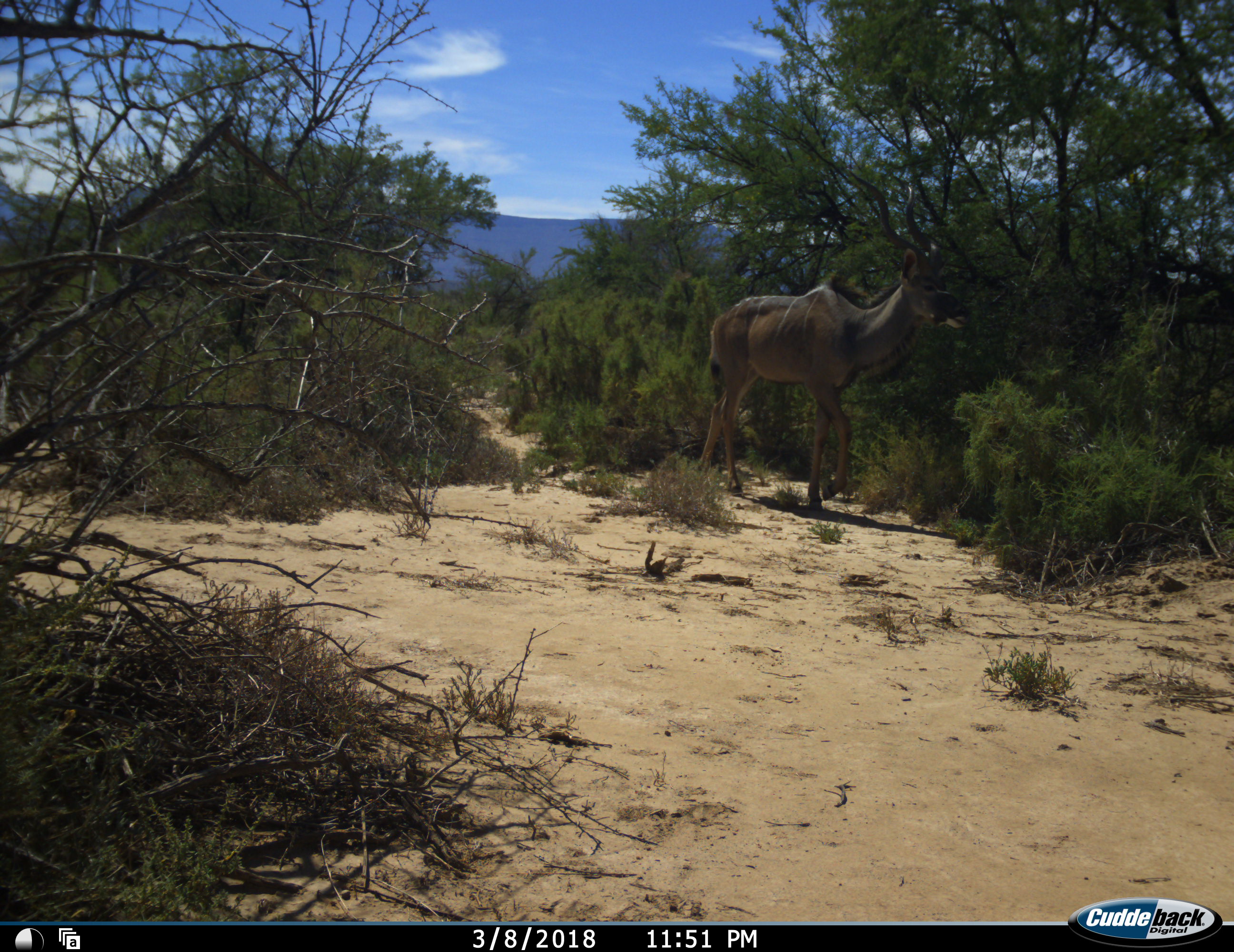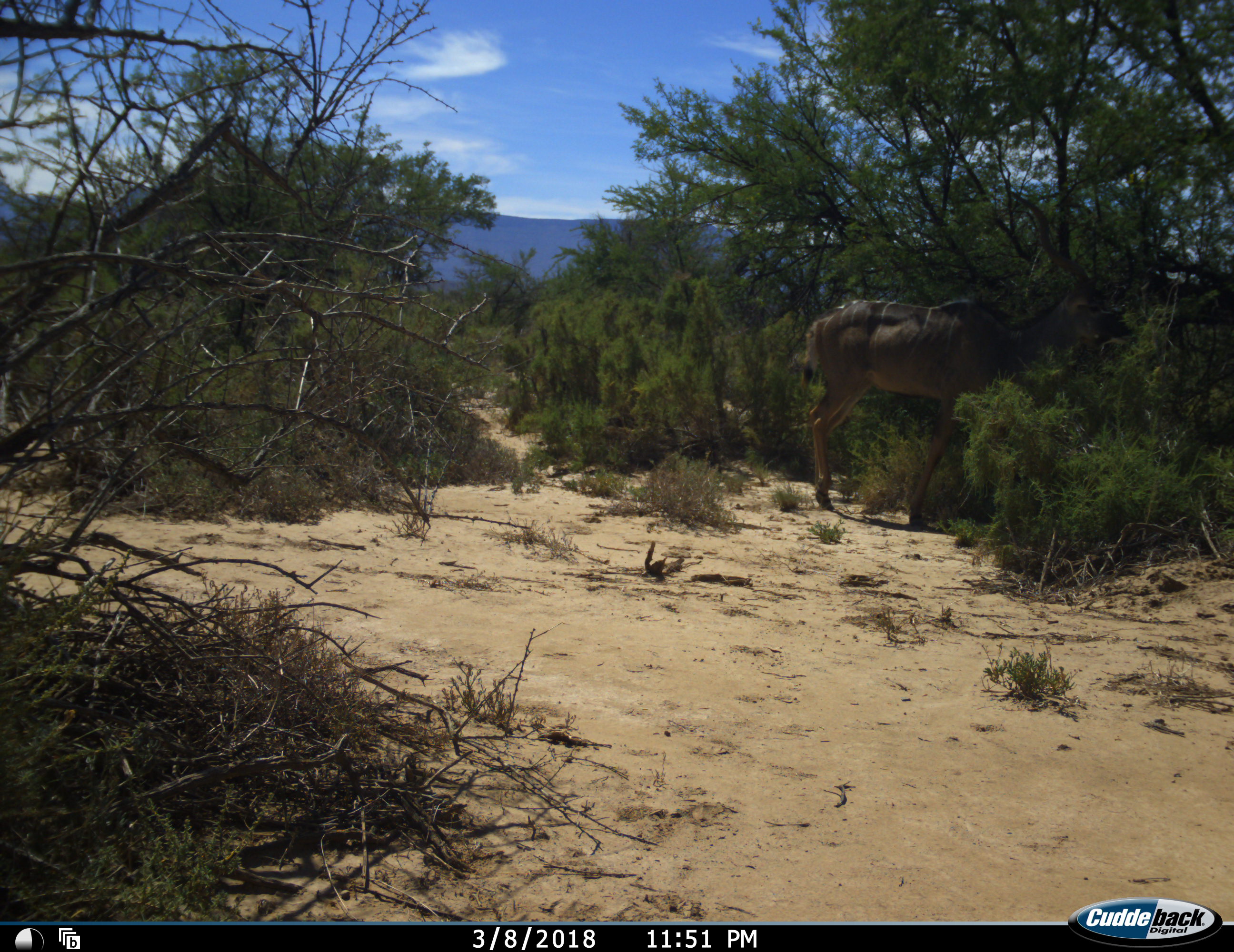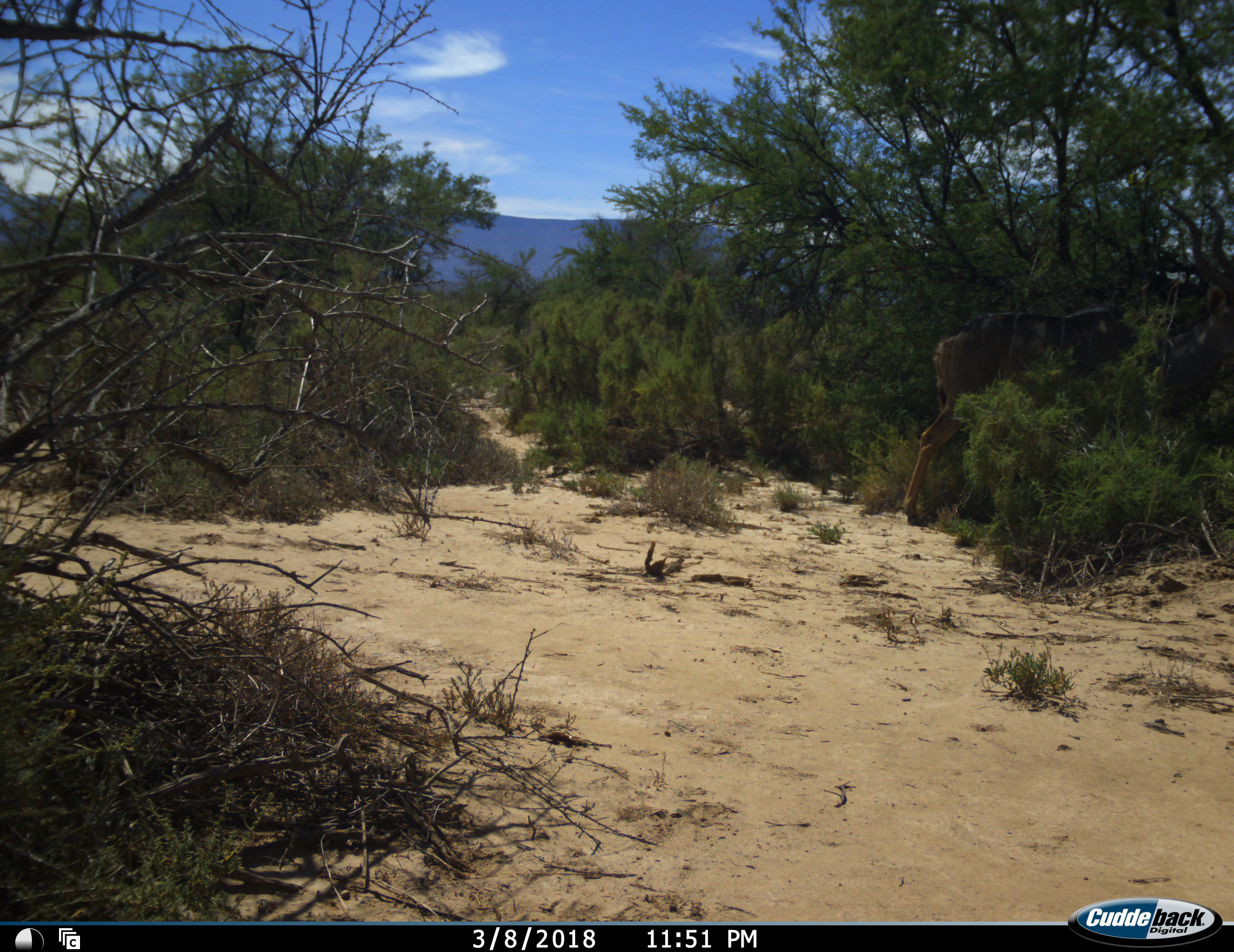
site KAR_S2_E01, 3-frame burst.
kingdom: Animalia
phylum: Chordata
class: Mammalia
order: Artiodactyla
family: Bovidae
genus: Tragelaphus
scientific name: Tragelaphus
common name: kudu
Kudu (Tragelaphus), count 1. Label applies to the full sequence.